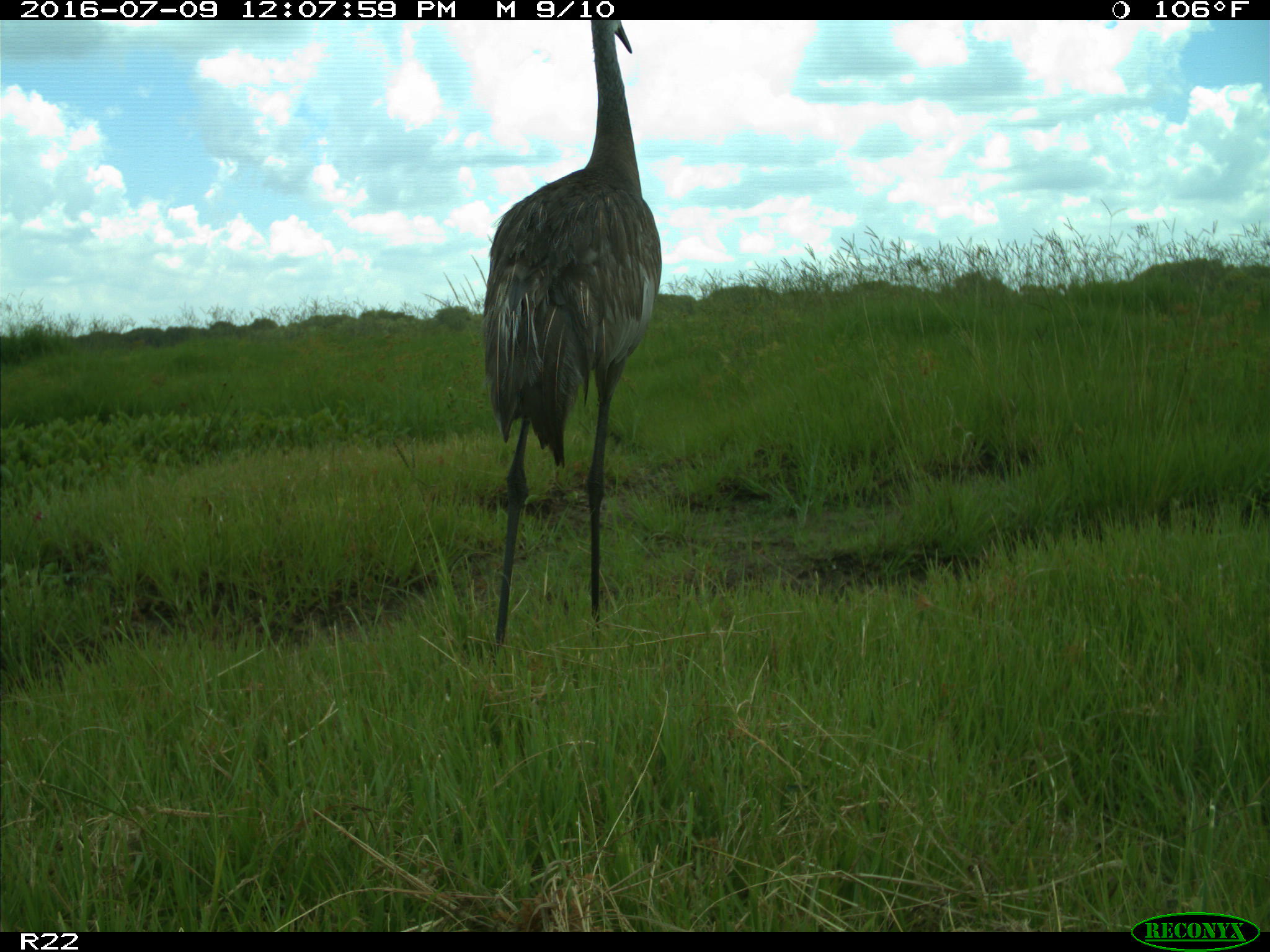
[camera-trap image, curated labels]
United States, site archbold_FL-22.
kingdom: Animalia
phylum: Chordata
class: Aves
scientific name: Aves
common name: birds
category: unidentified bird